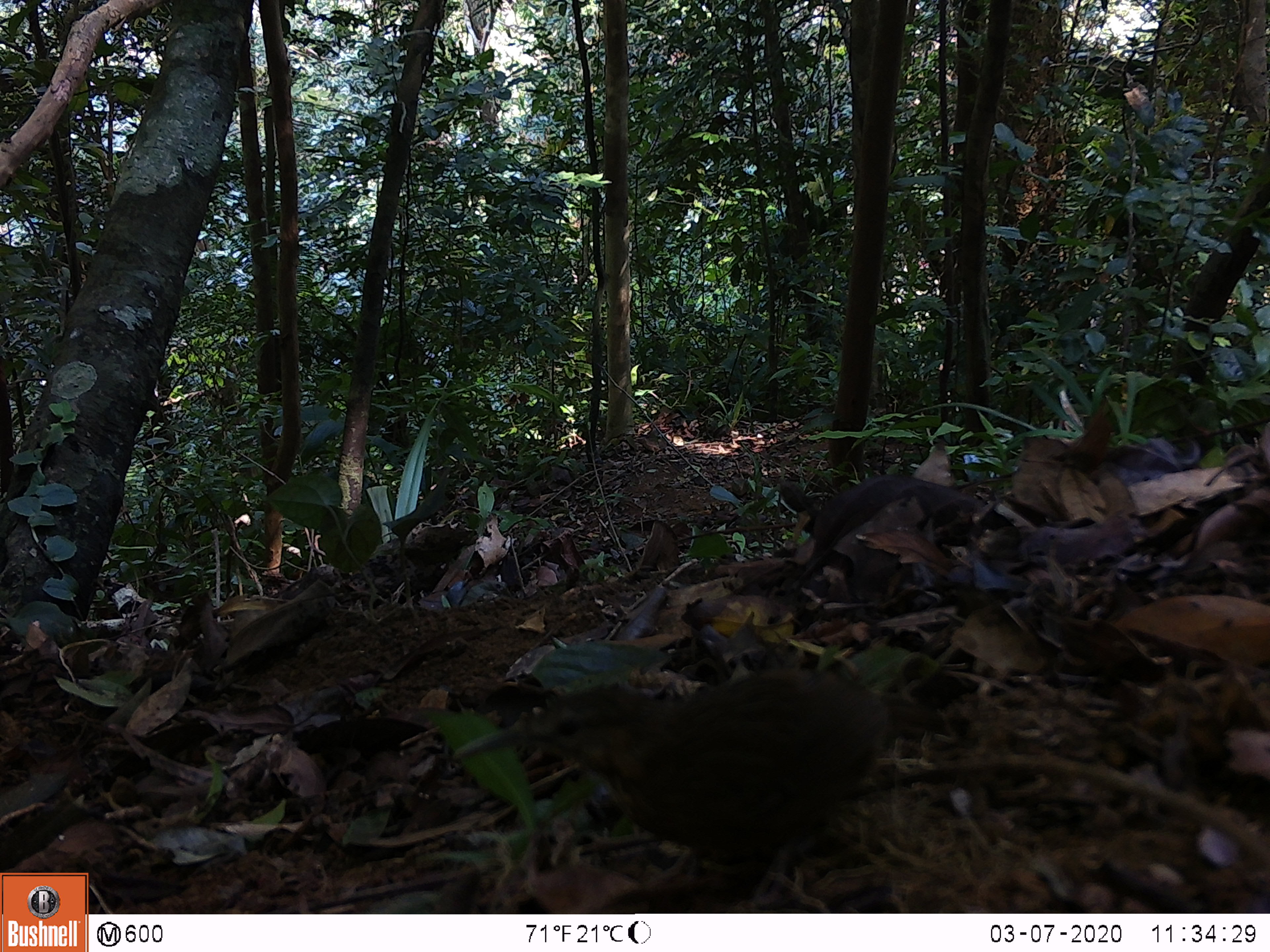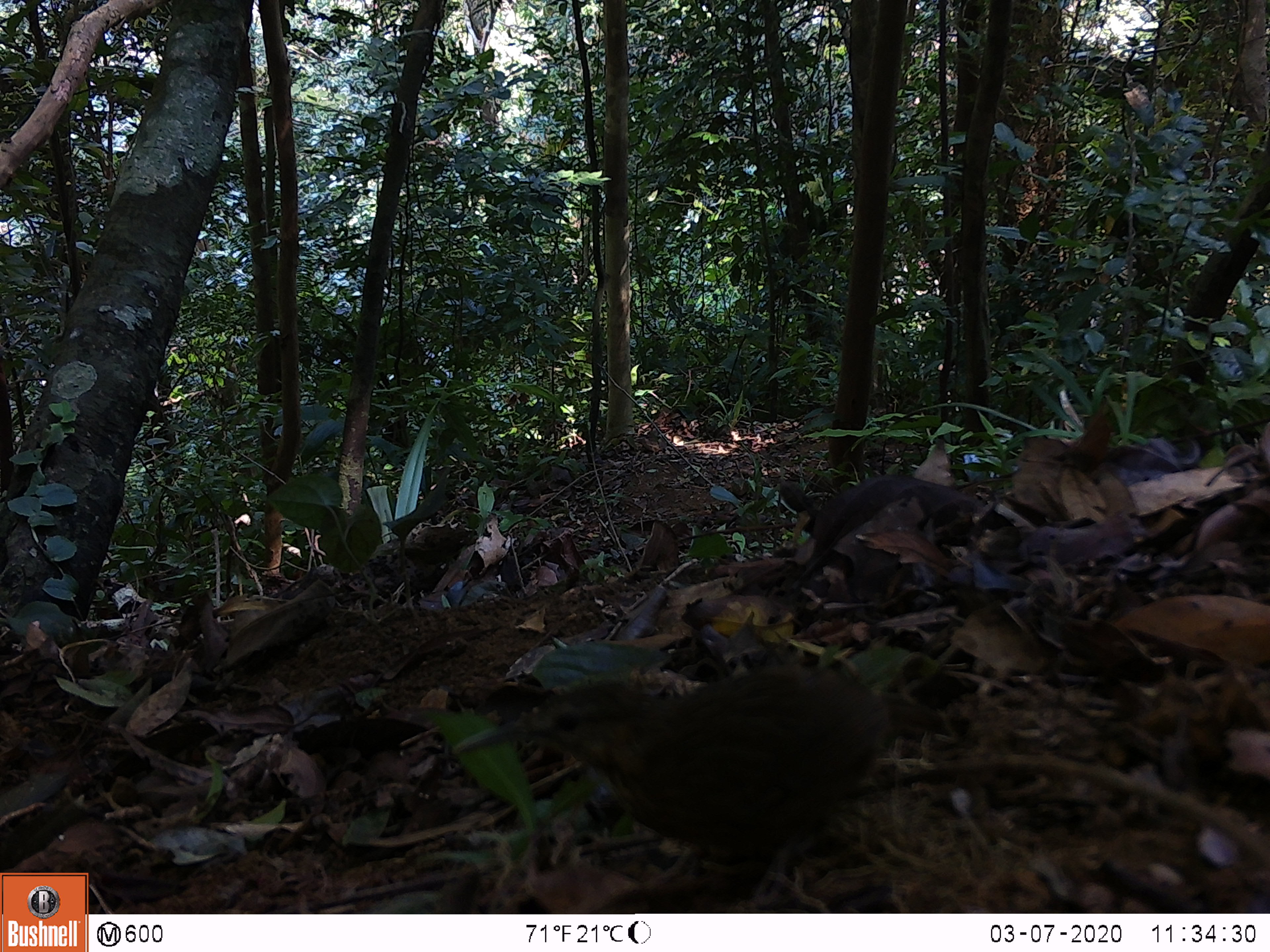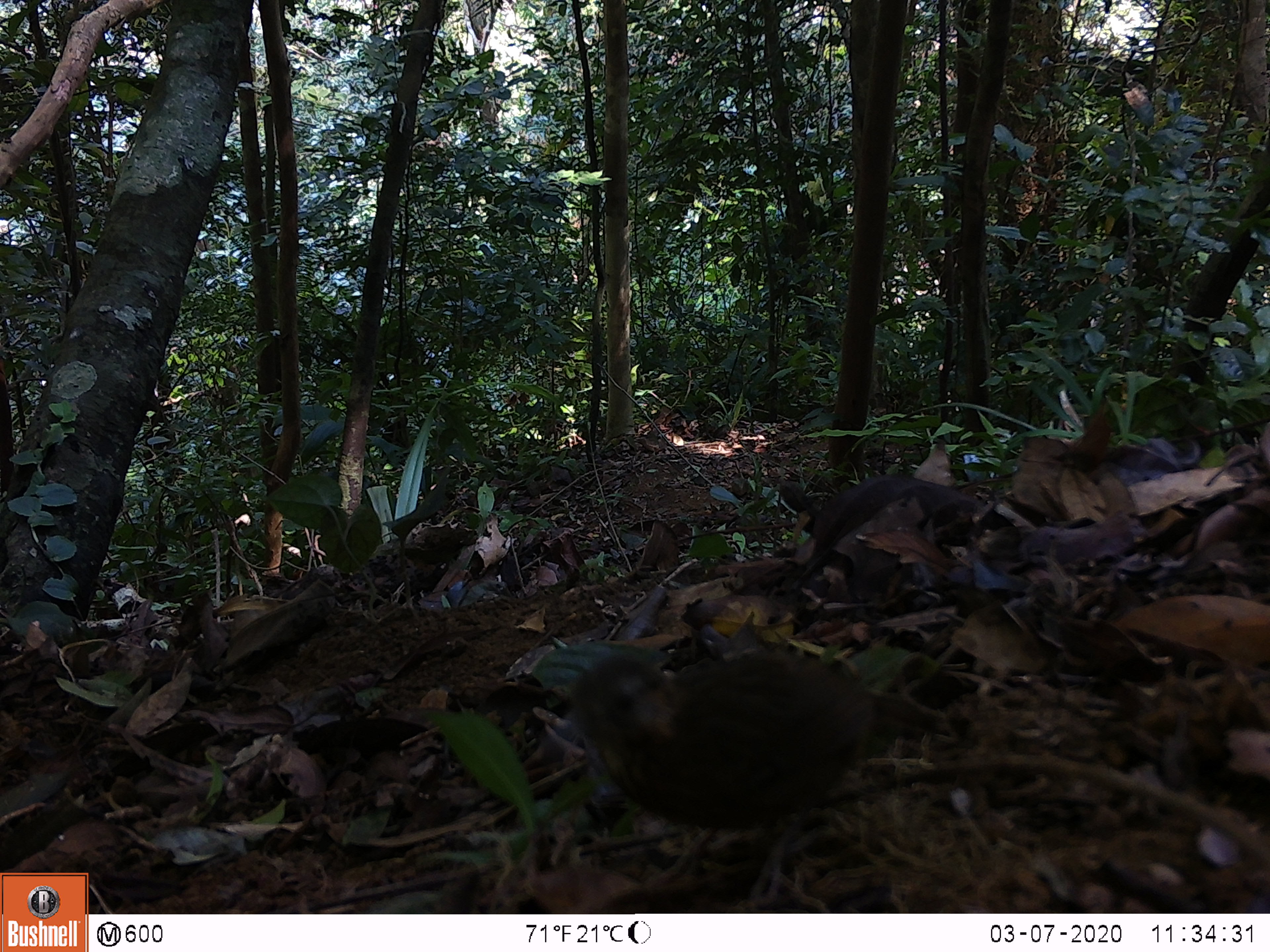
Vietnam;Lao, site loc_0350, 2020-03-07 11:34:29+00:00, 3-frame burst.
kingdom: Animalia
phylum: Chordata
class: Aves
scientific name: Aves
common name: bird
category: unidentified bird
Unidentified bird (bird) (Aves). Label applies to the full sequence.